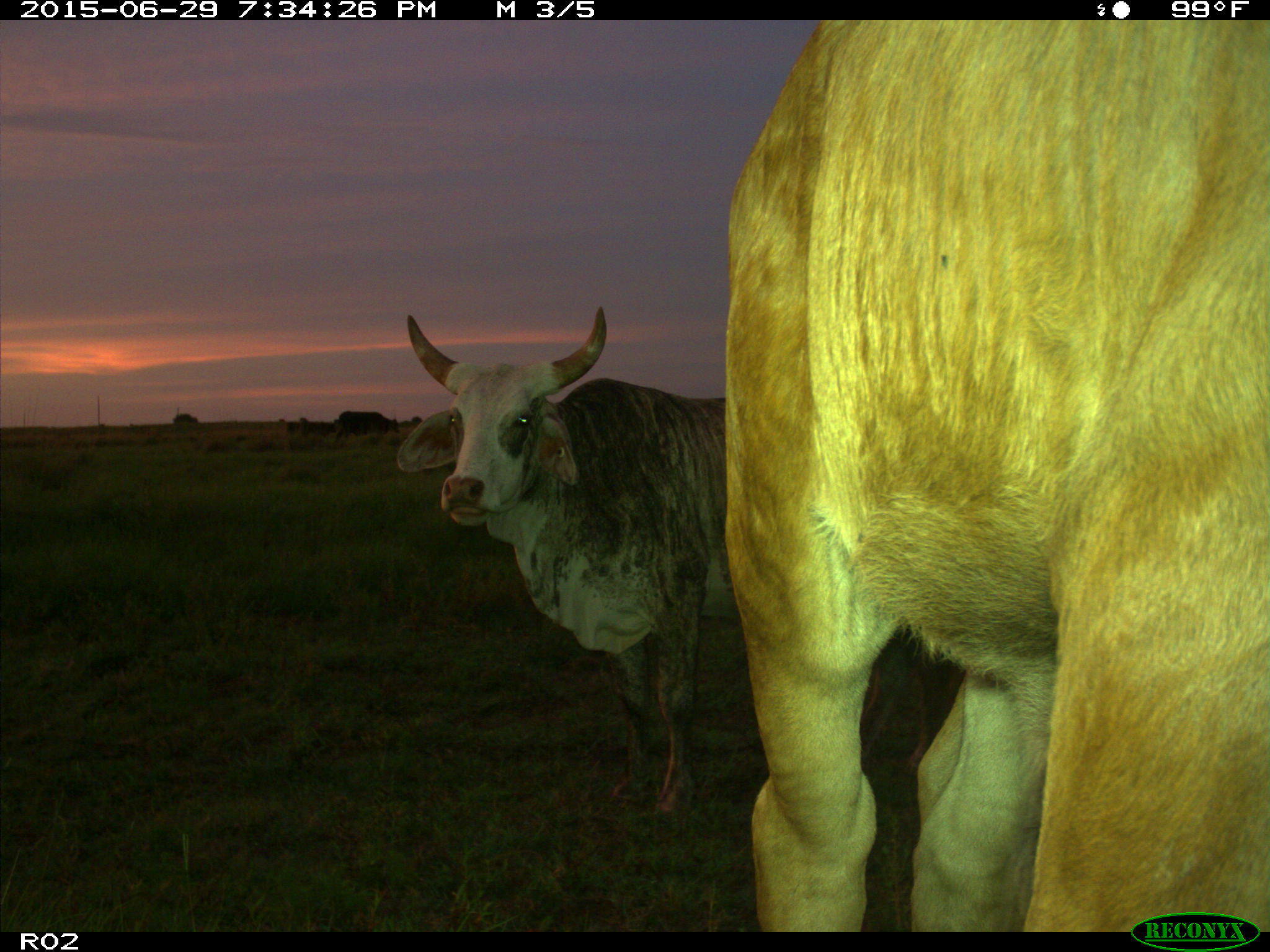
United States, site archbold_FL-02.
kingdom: Animalia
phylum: Chordata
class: Mammalia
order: Artiodactyla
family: Bovidae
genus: Bos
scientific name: Bos taurus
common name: domestic cow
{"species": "Bos taurus (domestic cow)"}